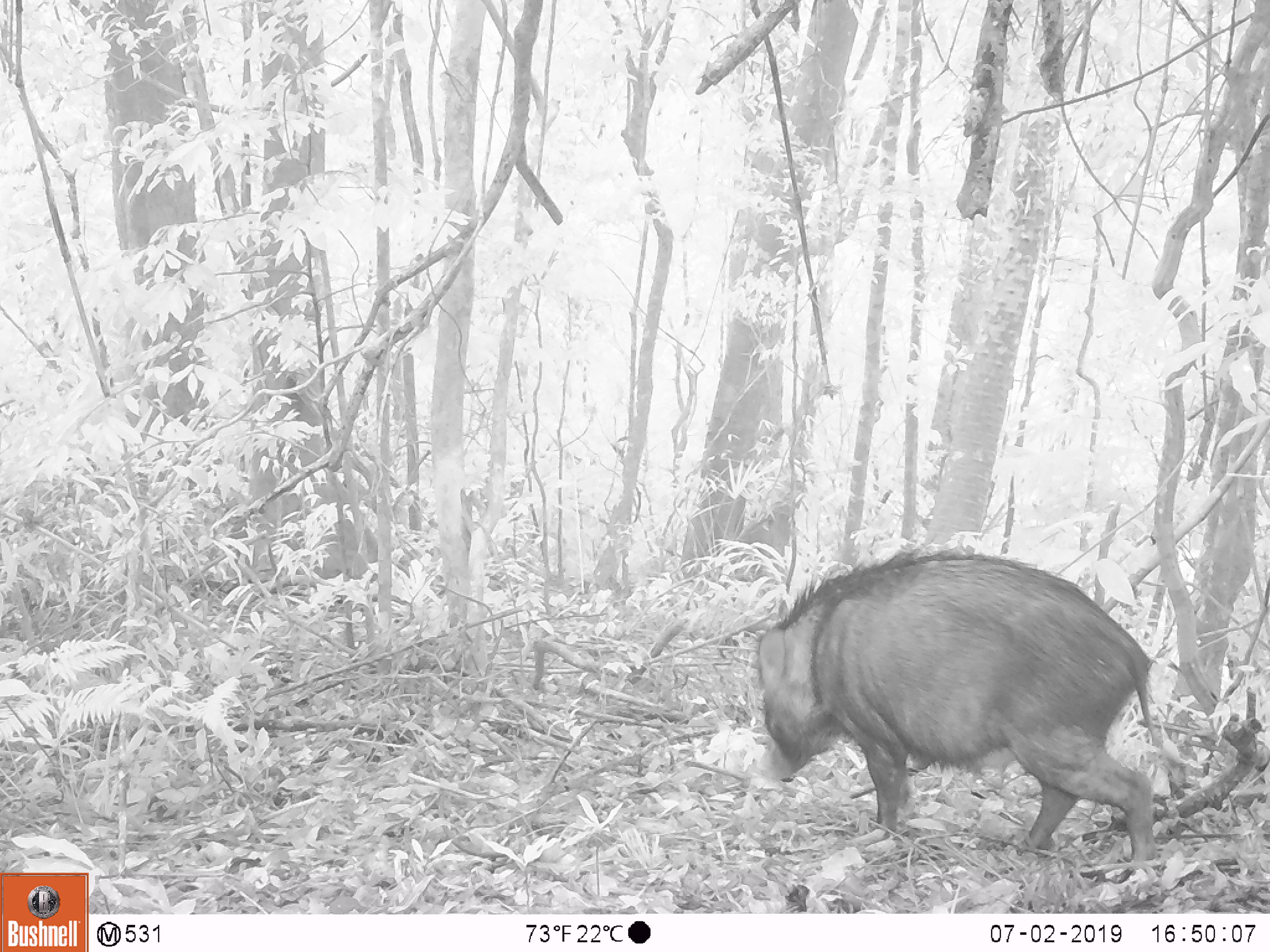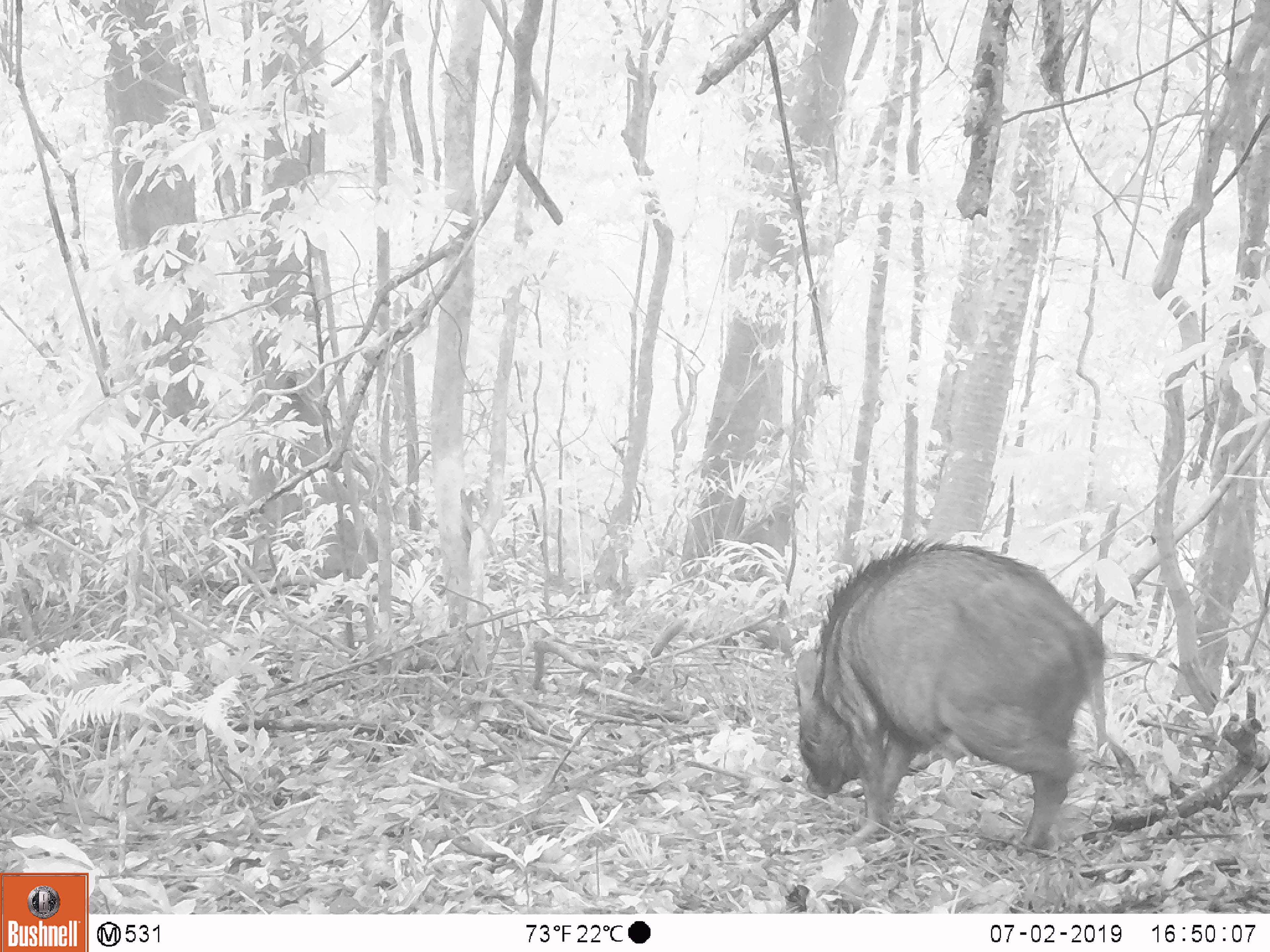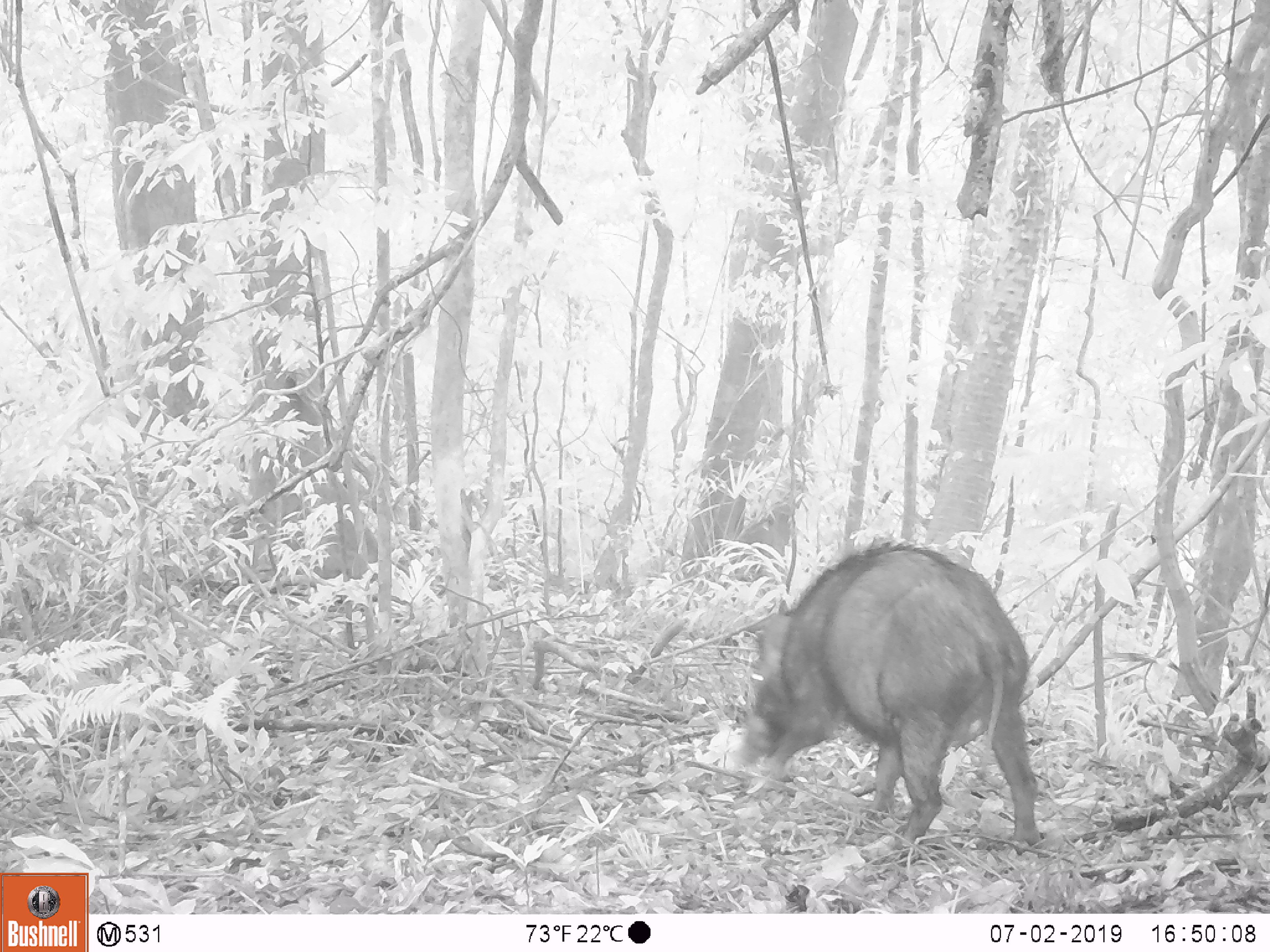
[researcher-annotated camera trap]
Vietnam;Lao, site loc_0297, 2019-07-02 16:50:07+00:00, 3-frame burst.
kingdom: Animalia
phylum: Chordata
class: Mammalia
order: Artiodactyla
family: Suidae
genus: Sus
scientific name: Sus scrofa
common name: eurasian wild pig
Eurasian wild pig (Sus scrofa). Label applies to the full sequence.